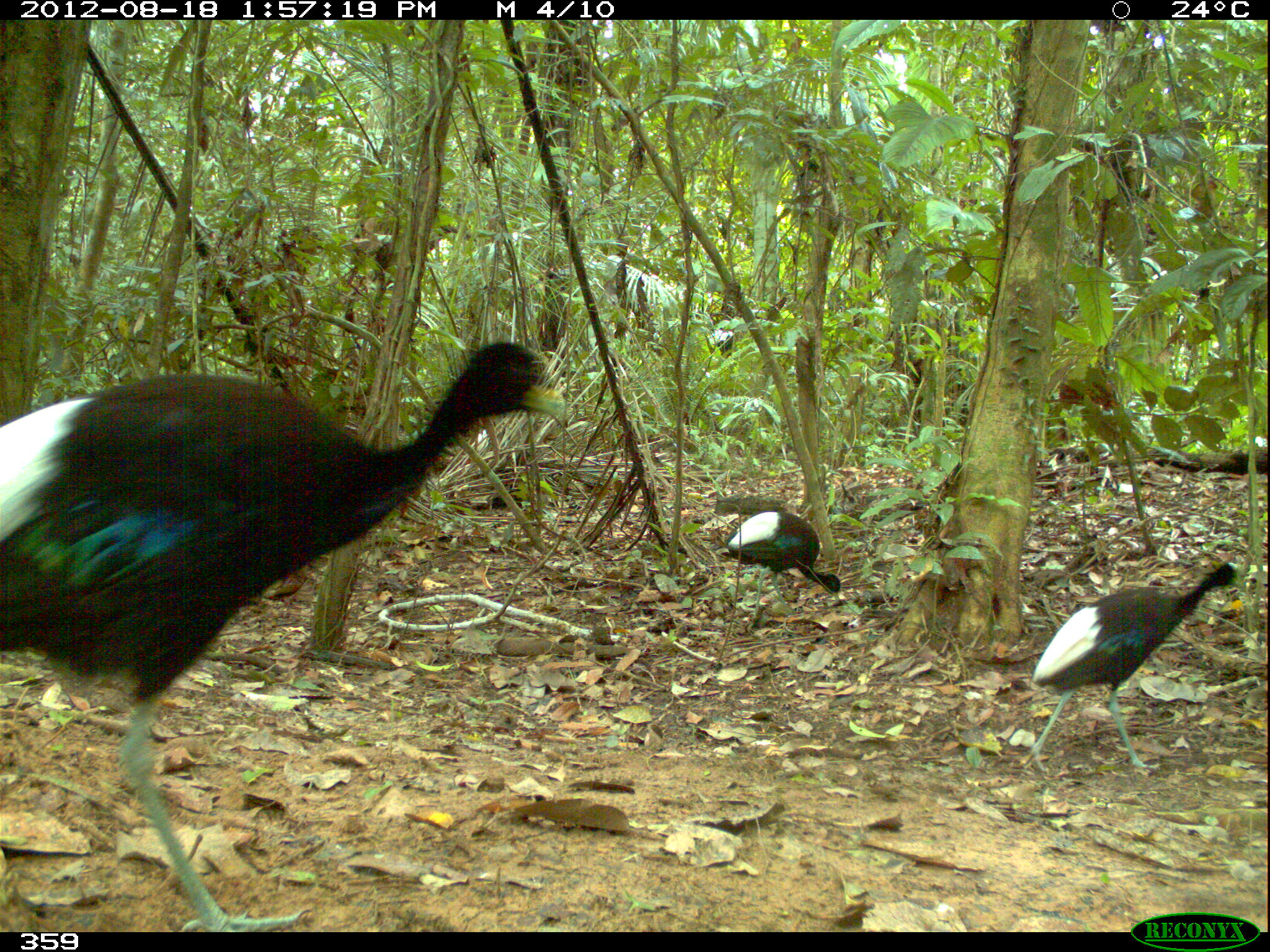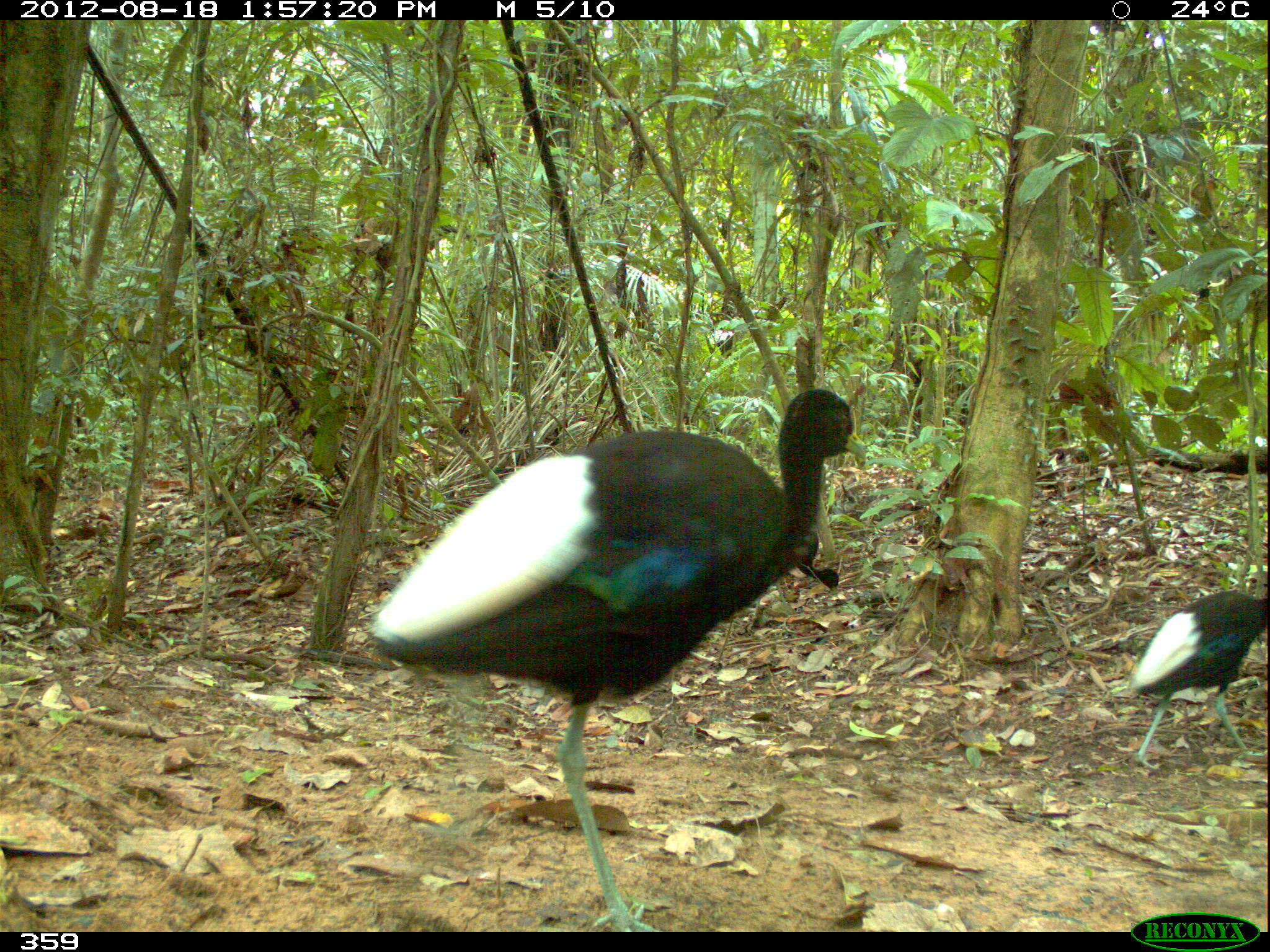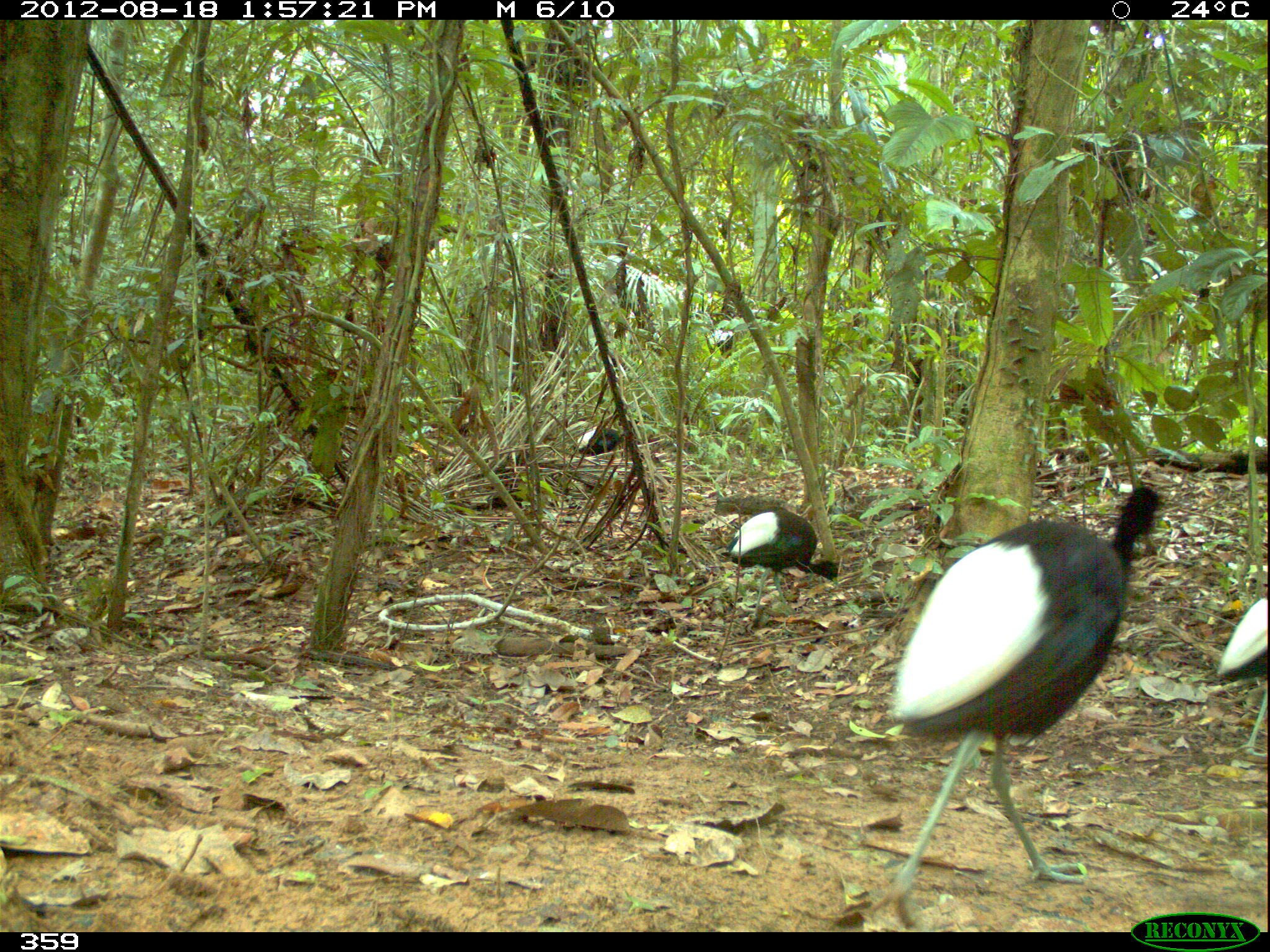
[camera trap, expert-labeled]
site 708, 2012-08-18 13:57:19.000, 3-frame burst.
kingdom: Animalia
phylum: Chordata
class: Aves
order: Gruiformes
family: Psophiidae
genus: Psophia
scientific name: Psophia leucoptera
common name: pale-winged trumpeter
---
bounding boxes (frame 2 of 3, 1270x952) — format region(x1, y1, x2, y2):
psophia leucoptera: region(370, 388, 866, 932); region(1126, 589, 1270, 770)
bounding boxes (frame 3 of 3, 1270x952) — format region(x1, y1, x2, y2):
psophia leucoptera: region(860, 485, 1161, 930); region(724, 509, 839, 617); region(1215, 589, 1266, 758); region(575, 428, 625, 457)